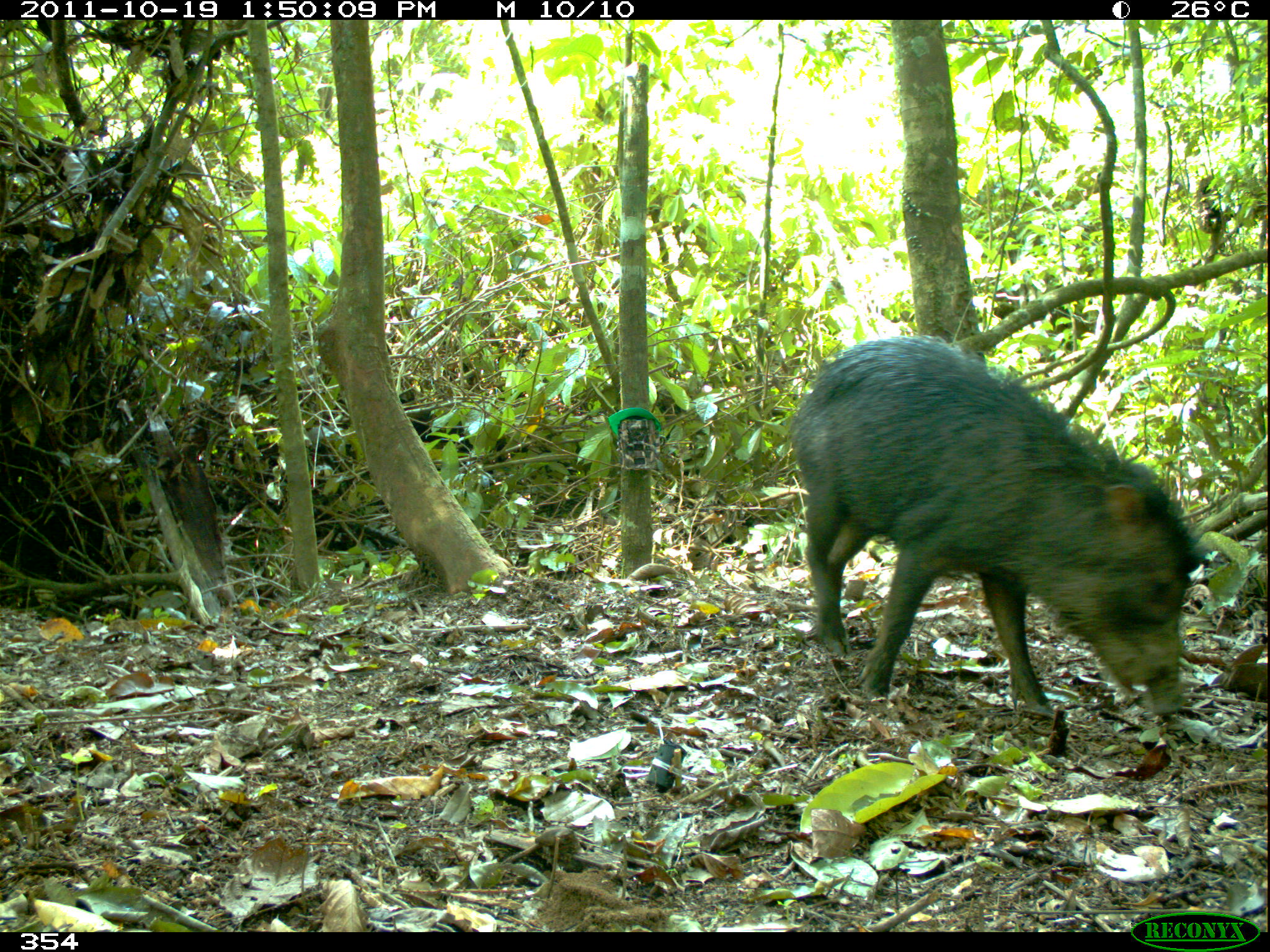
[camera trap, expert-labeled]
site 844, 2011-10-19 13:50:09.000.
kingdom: Animalia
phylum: Chordata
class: Mammalia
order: Artiodactyla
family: Tayassuidae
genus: Tayassu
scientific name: Tayassu pecari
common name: white-lipped peccary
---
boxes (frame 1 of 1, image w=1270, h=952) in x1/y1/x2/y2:
tayassu pecari: 788/334/1209/717